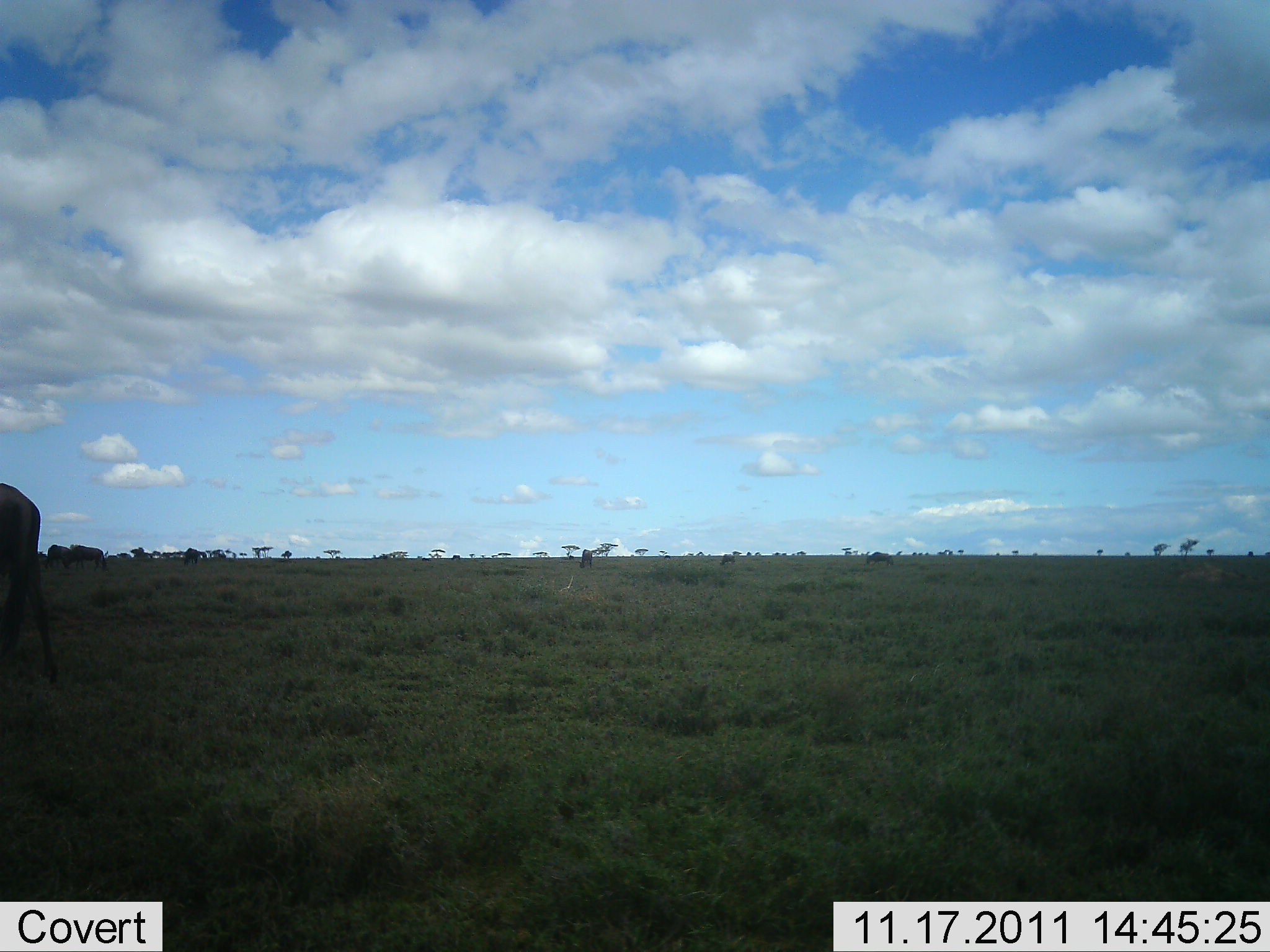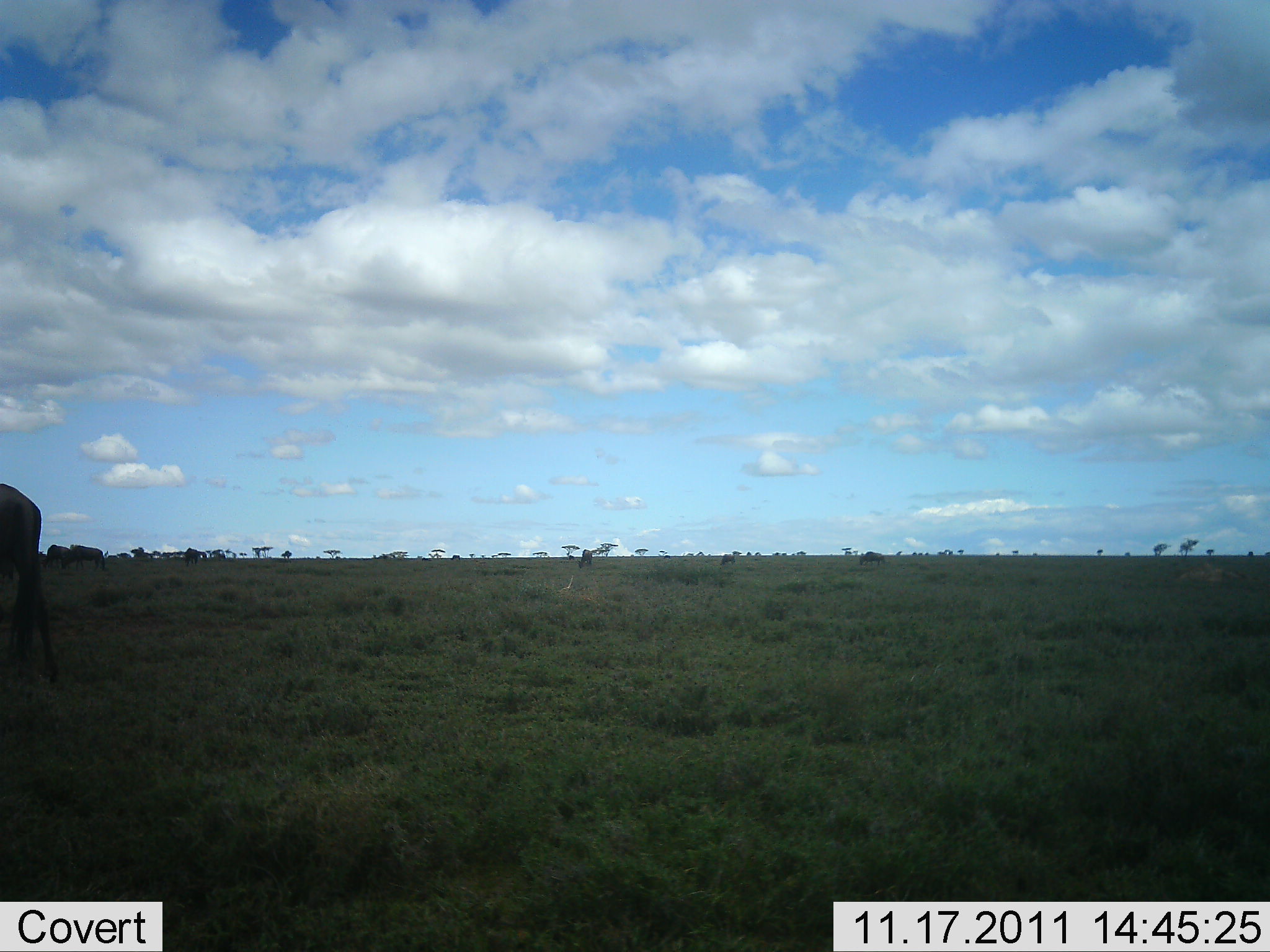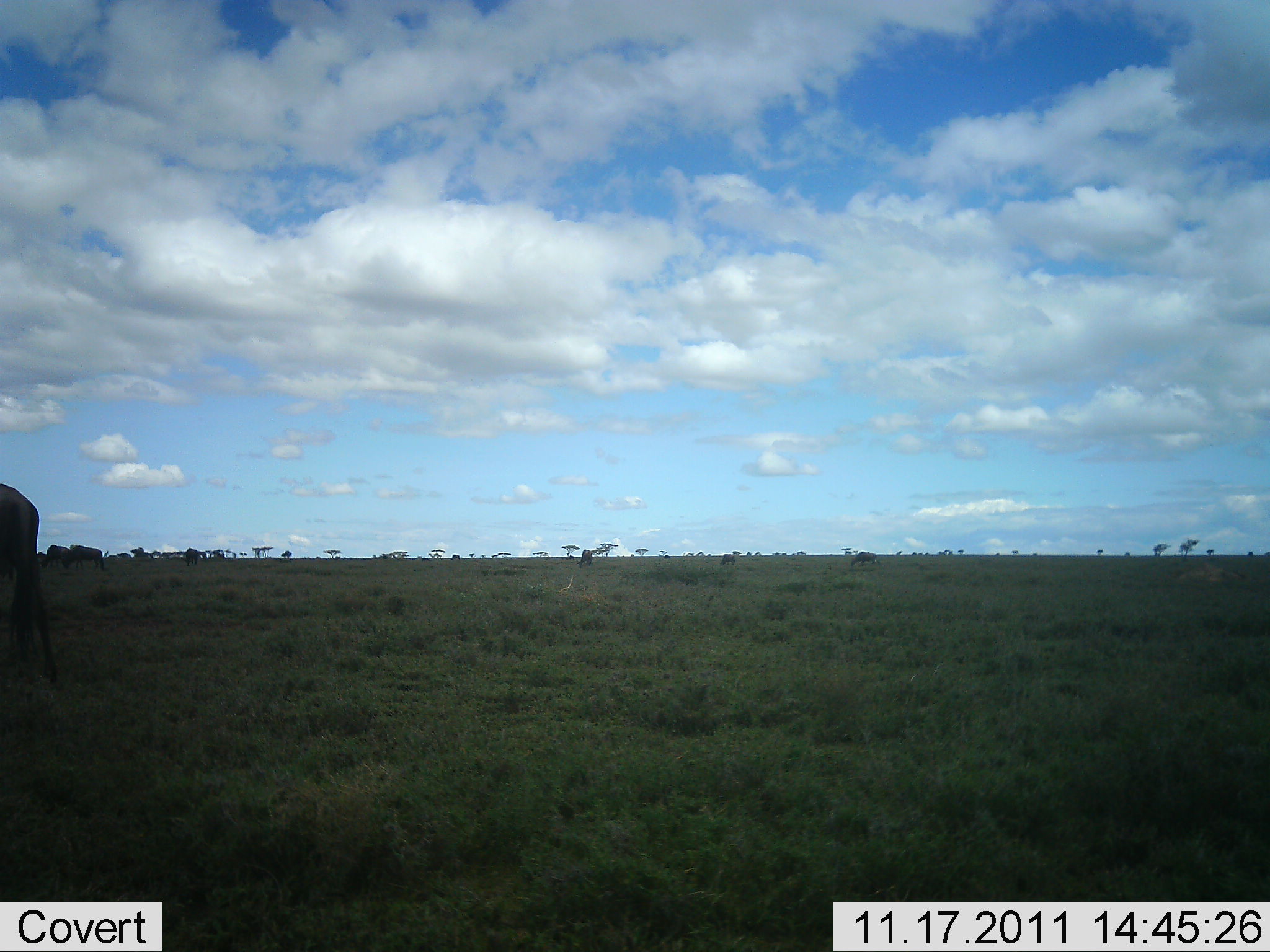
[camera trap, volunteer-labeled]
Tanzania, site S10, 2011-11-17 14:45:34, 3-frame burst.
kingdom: Animalia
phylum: Chordata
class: Mammalia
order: Artiodactyla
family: Bovidae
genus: Connochaetes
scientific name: Connochaetes taurinus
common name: blue wildebeest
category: wildebeest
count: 4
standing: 73%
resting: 0%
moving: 27%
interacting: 0%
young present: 0%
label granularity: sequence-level